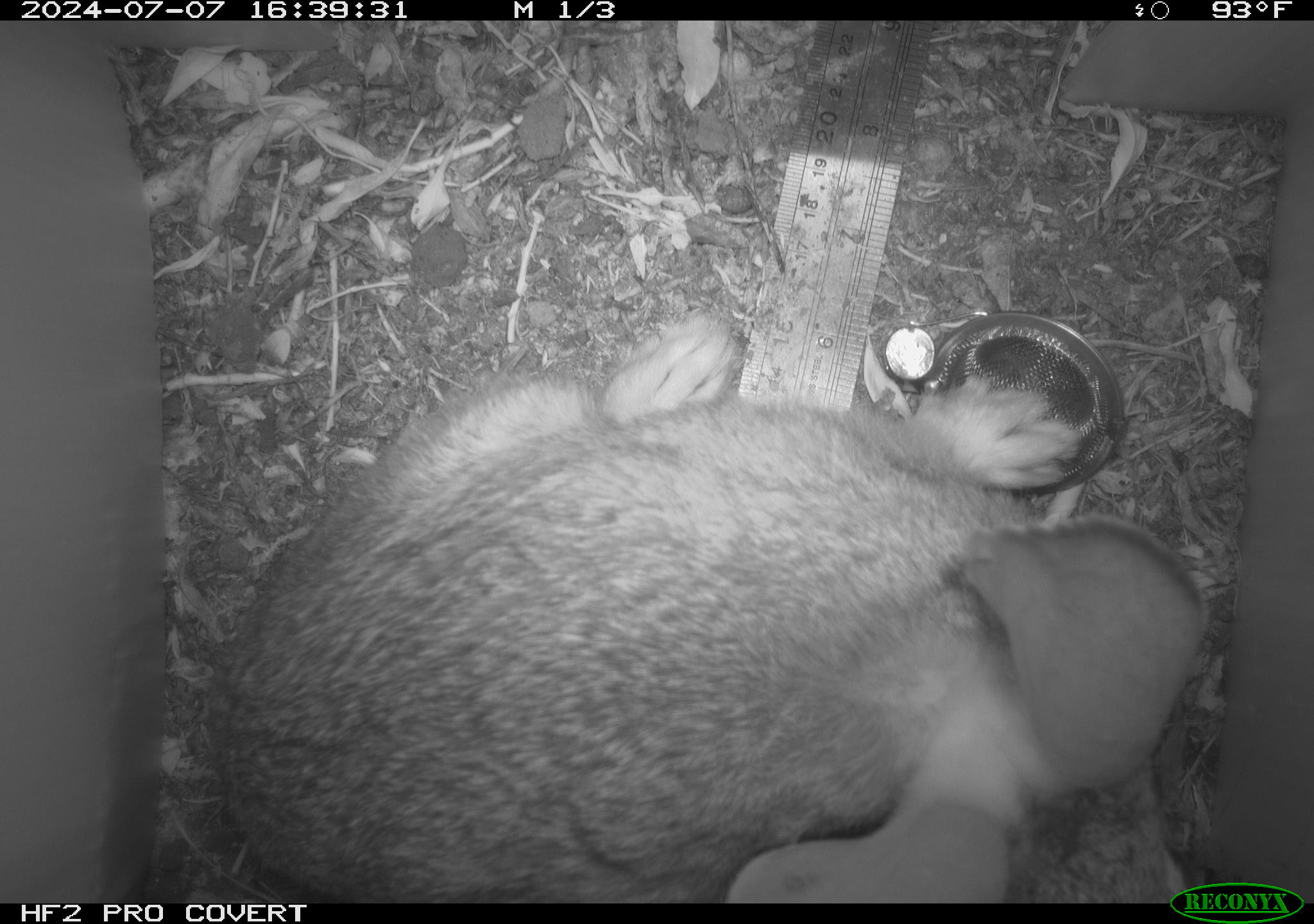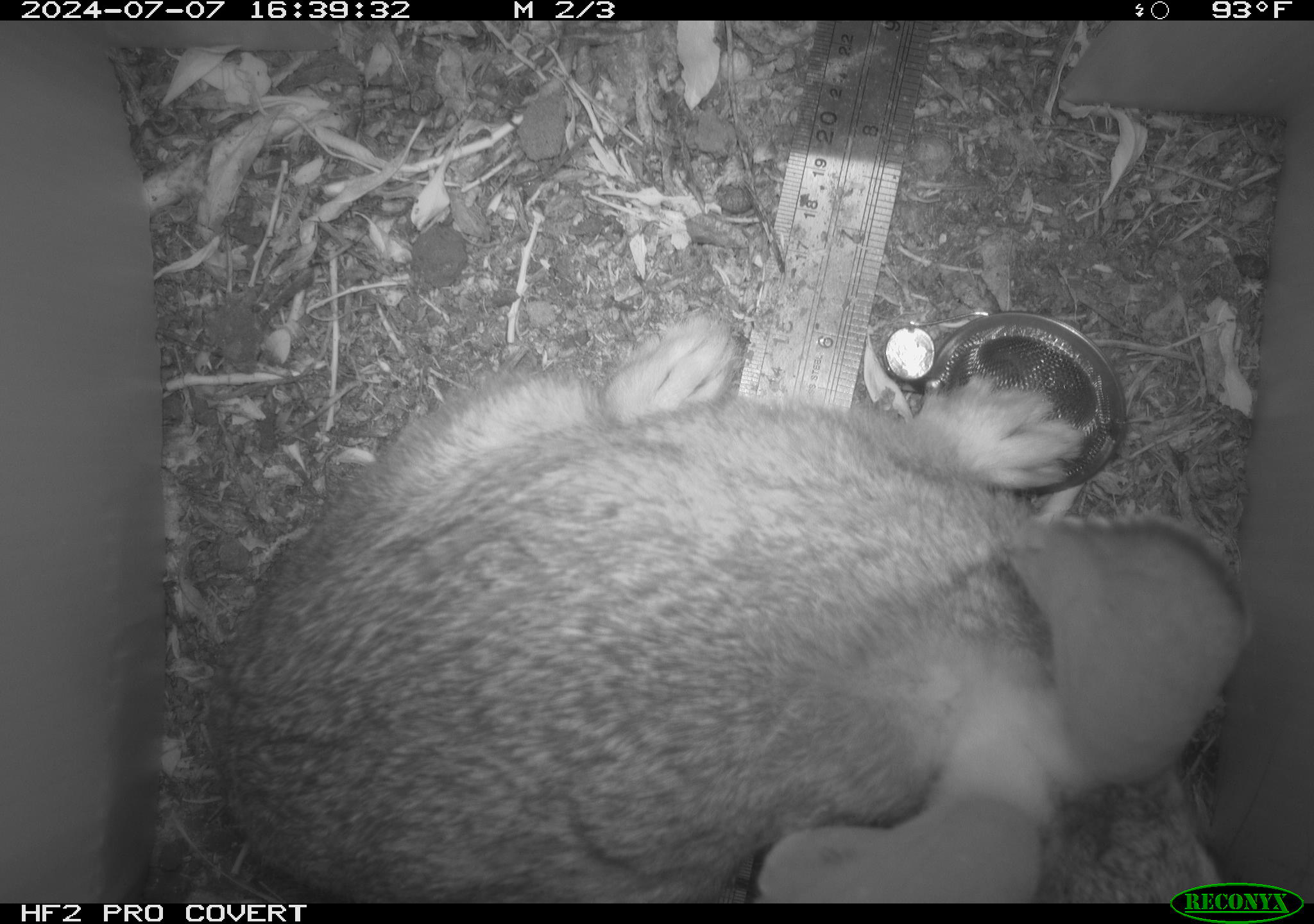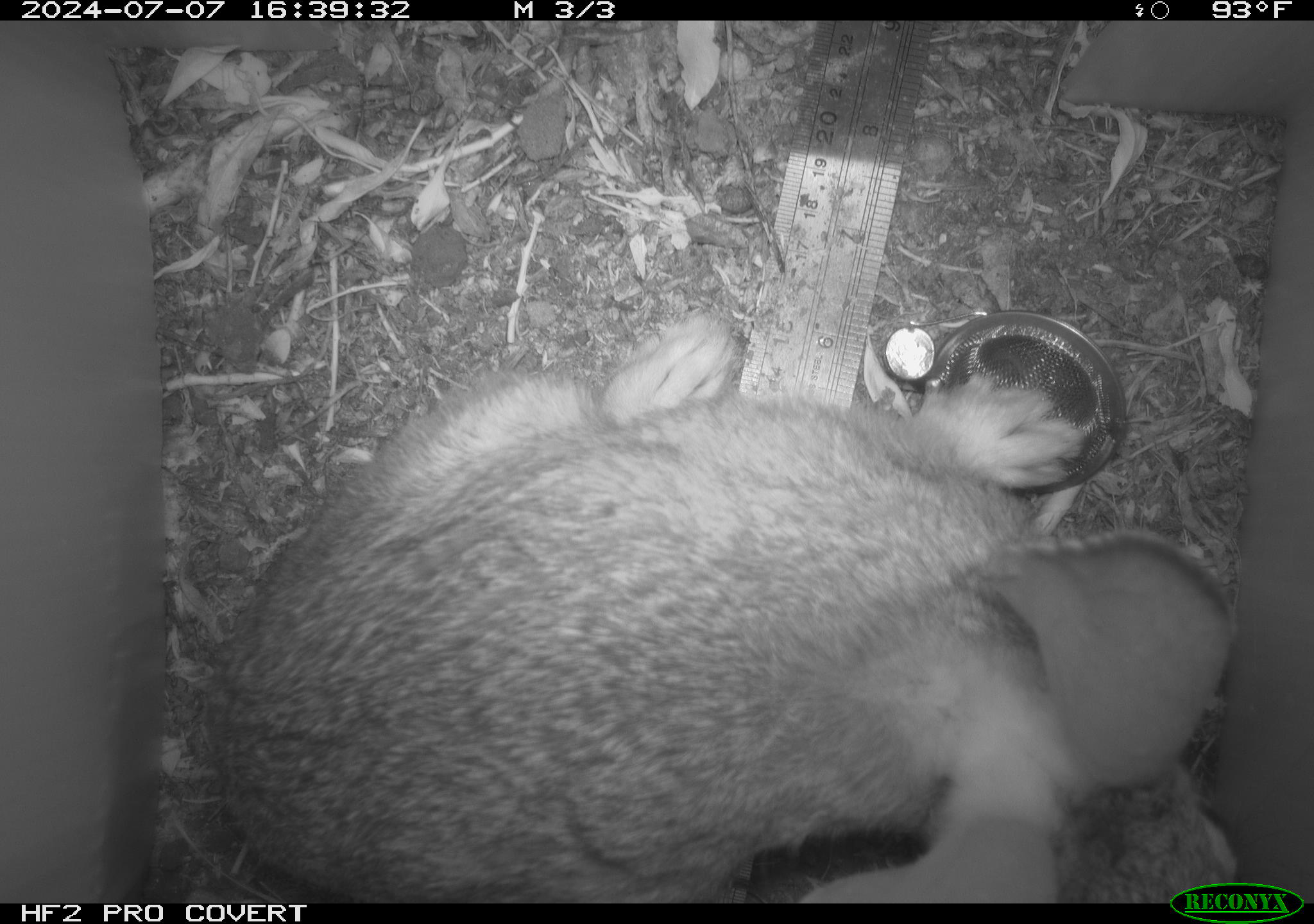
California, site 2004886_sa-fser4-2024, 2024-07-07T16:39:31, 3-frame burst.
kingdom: Animalia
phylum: Chordata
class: Mammalia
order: Lagomorpha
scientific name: Lagomorpha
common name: hares, rabbits, and pikas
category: lagomorpha order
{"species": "lagomorpha order (hares, rabbits, and pikas) (Lagomorpha)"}